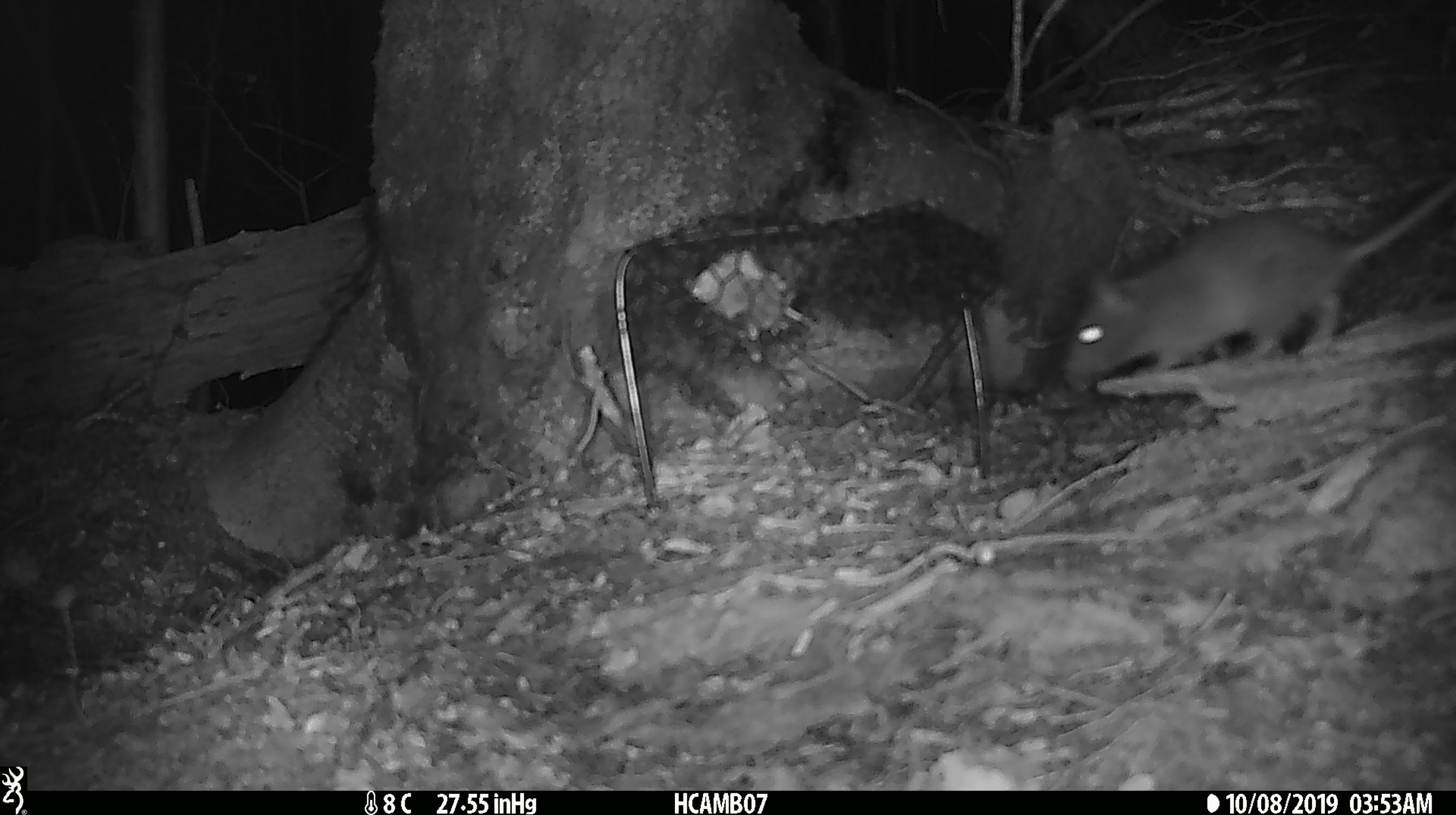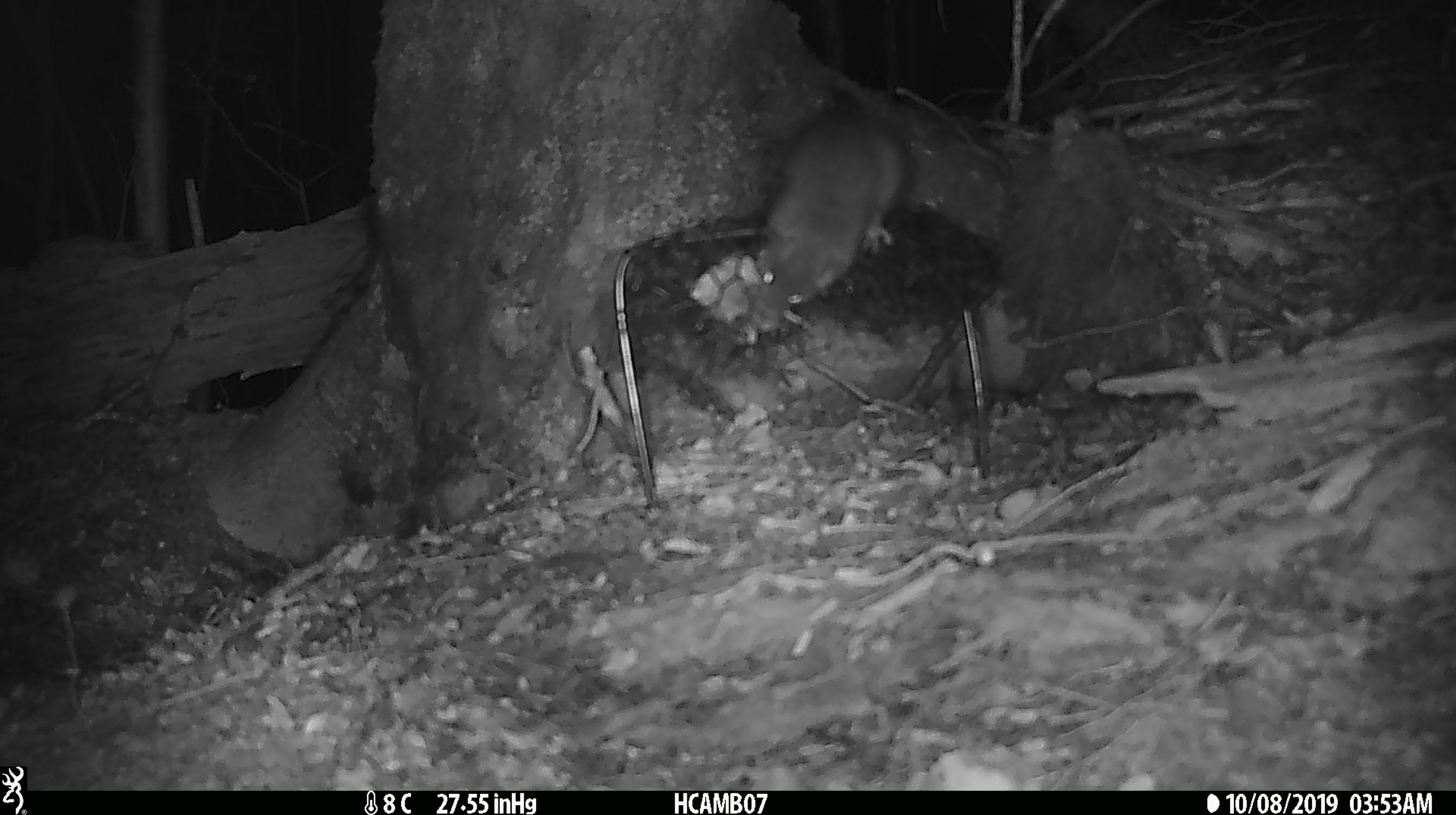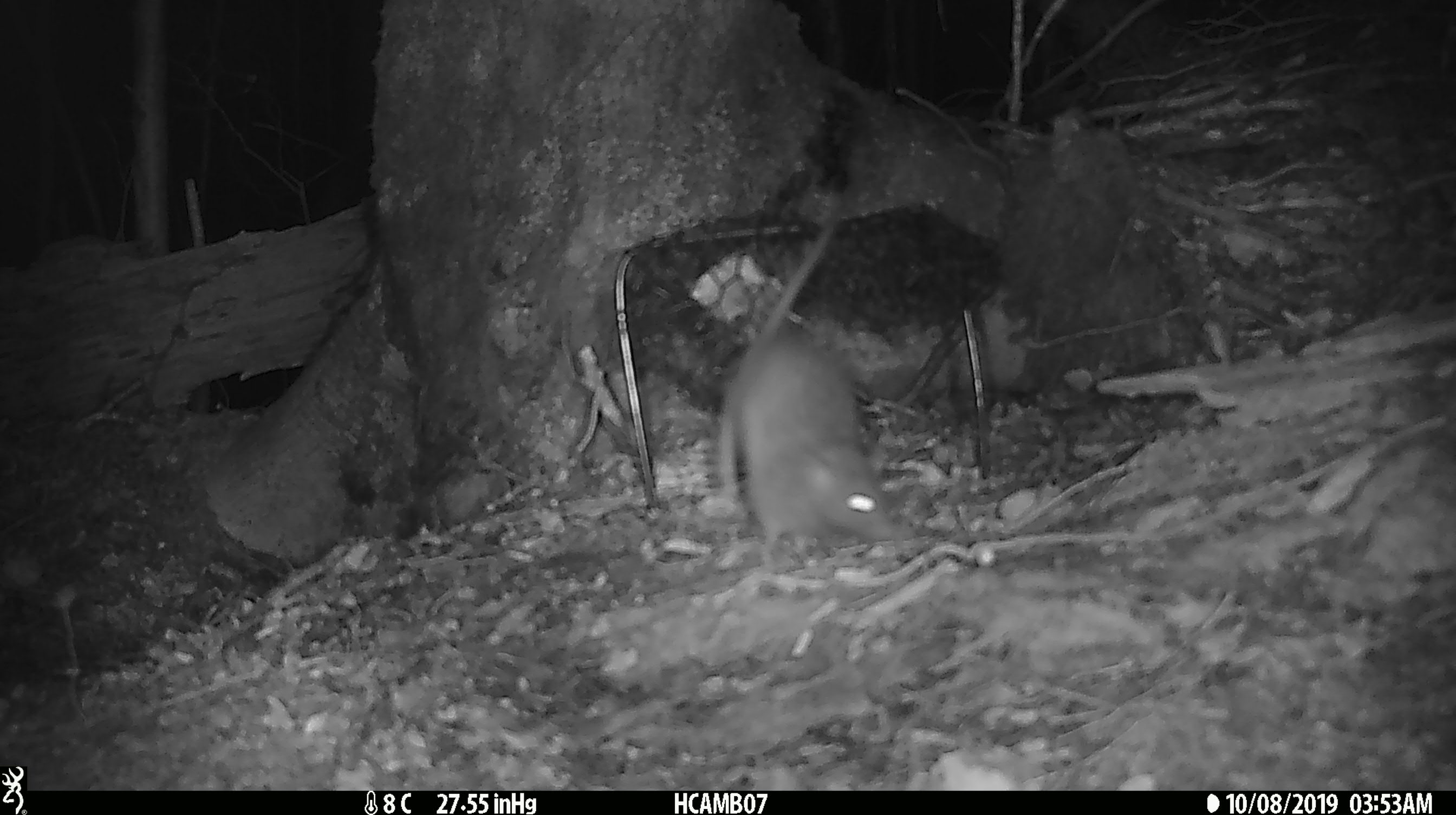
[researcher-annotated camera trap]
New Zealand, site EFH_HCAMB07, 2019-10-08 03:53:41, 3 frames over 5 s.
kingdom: Animalia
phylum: Chordata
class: Mammalia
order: Rodentia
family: Muridae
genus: Rattus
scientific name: Rattus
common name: rat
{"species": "rat (Rattus)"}